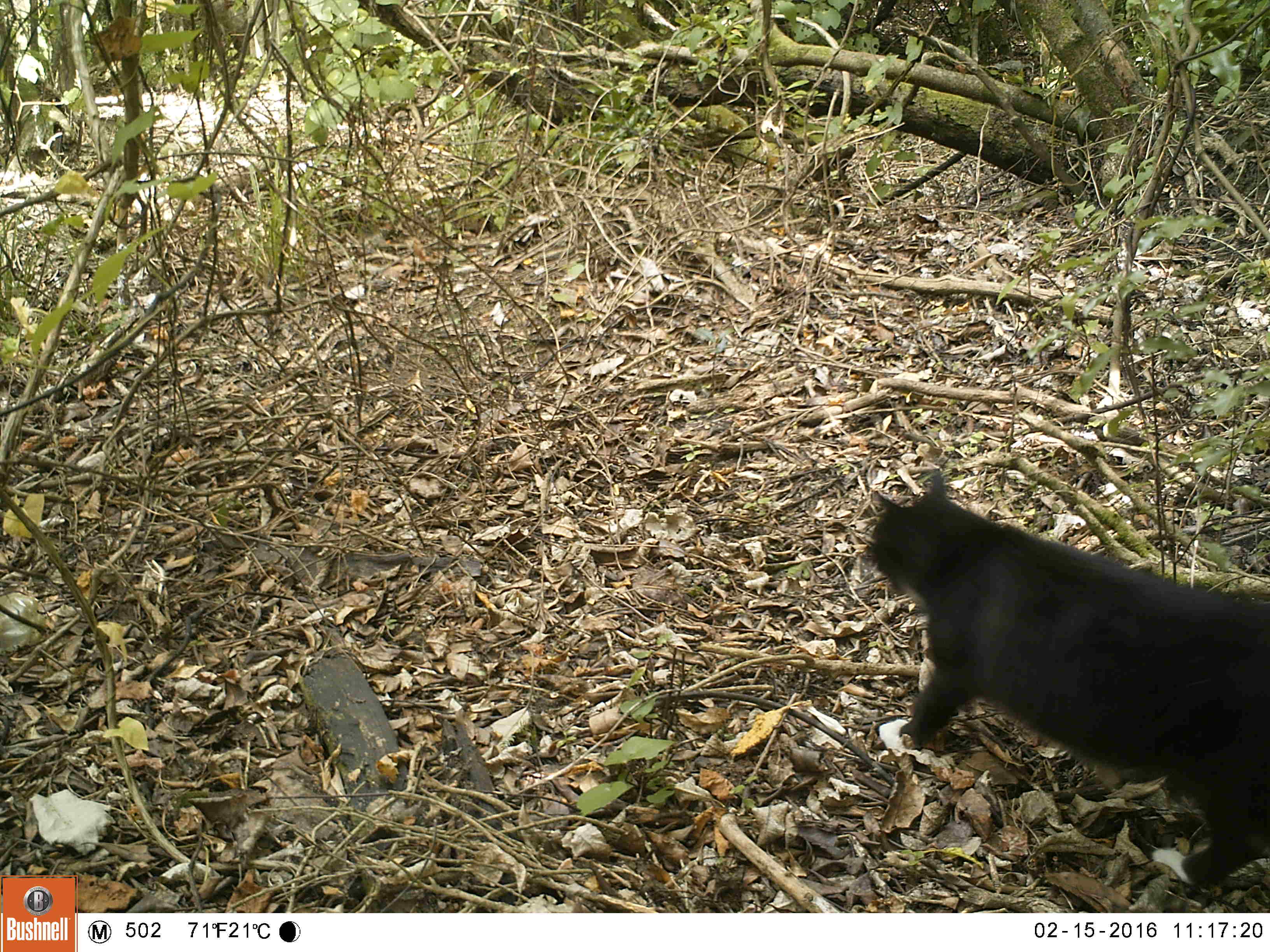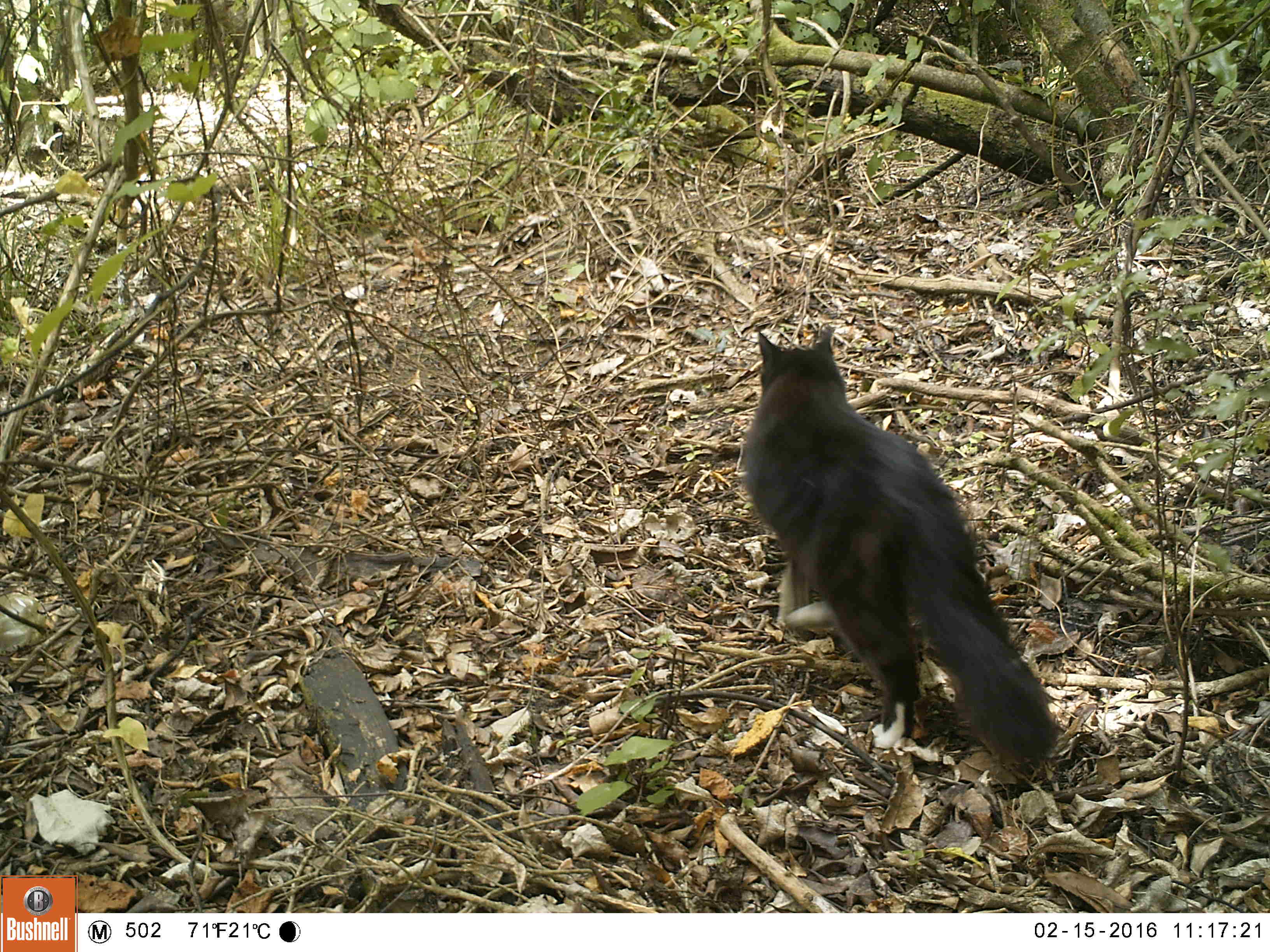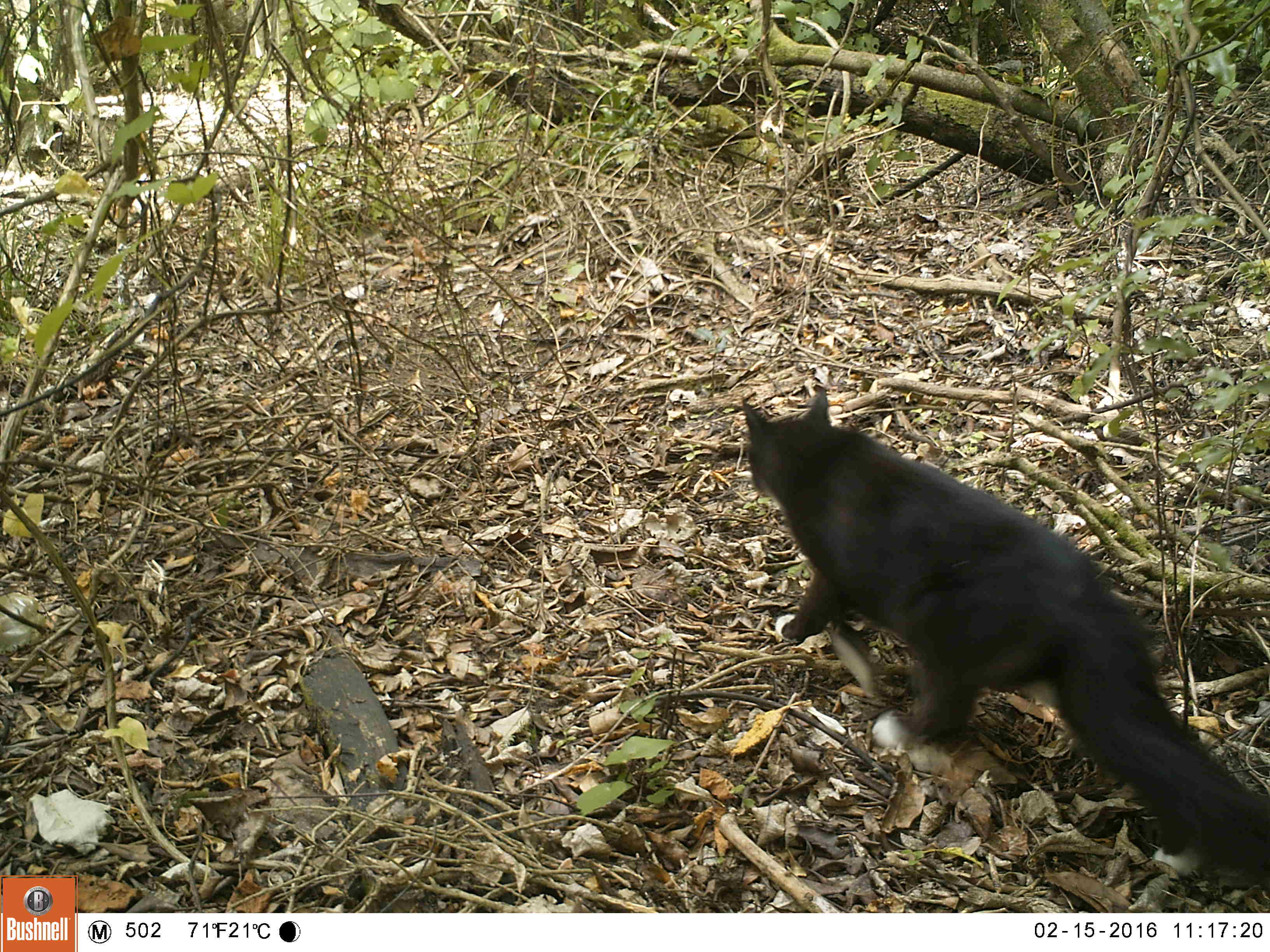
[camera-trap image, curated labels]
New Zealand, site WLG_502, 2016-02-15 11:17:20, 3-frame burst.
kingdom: Animalia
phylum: Chordata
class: Mammalia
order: Carnivora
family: Felidae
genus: Felis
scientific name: Felis catus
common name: domestic cat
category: cat